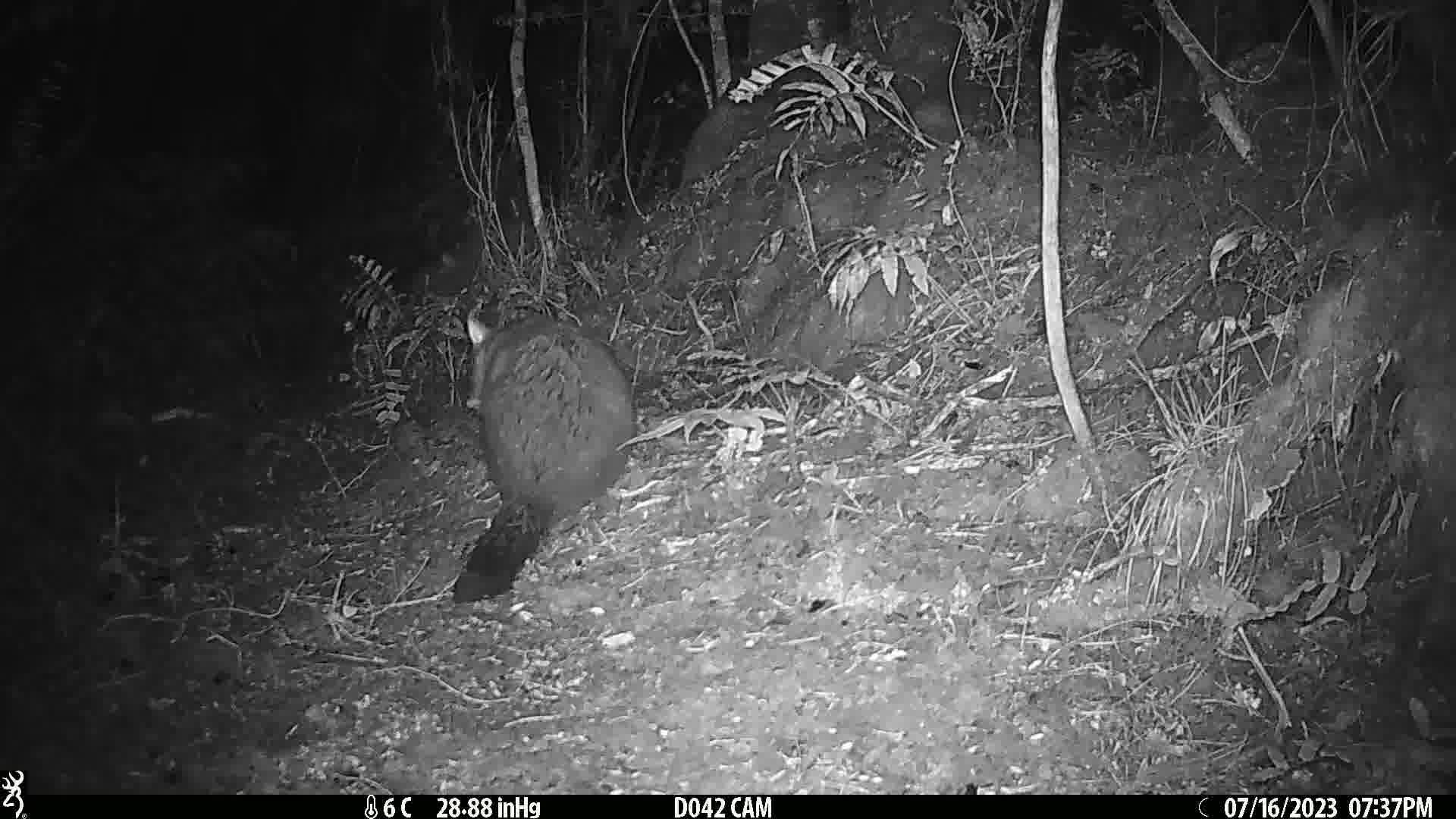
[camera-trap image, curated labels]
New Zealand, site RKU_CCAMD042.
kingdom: Animalia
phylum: Chordata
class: Mammalia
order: Diprotodontia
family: Phalangeridae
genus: Trichosurus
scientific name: Trichosurus vulpecula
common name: common brushtail possum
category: possum